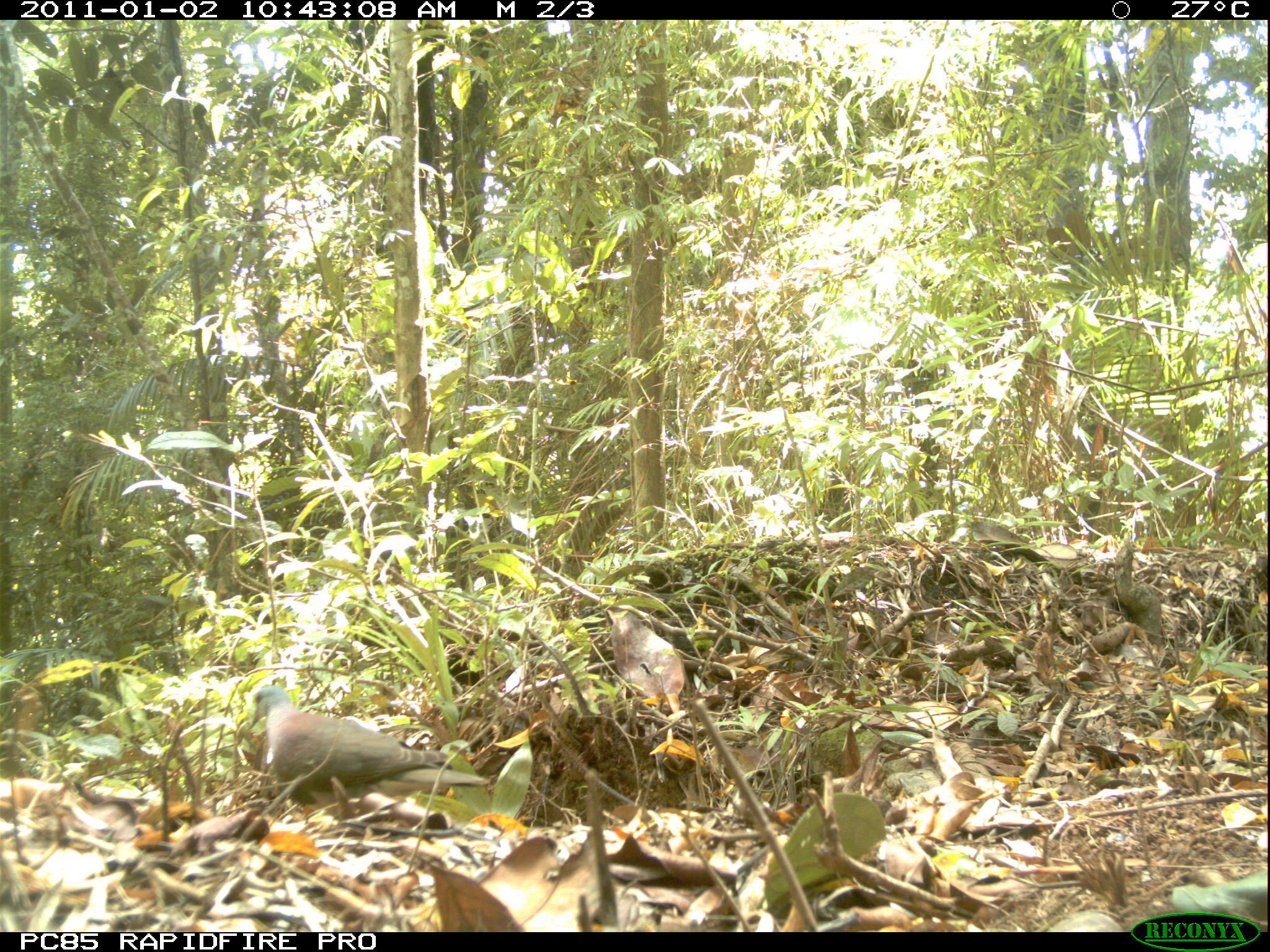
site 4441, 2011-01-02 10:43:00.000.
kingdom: Animalia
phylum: Chordata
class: Aves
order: Columbiformes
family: Columbidae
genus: Streptopelia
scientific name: Streptopelia picturata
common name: malagasy turtle dove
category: nesoenas picturata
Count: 1.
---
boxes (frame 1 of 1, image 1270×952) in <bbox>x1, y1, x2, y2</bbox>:
nesoenas picturata: <bbox>246, 684, 491, 813</bbox>